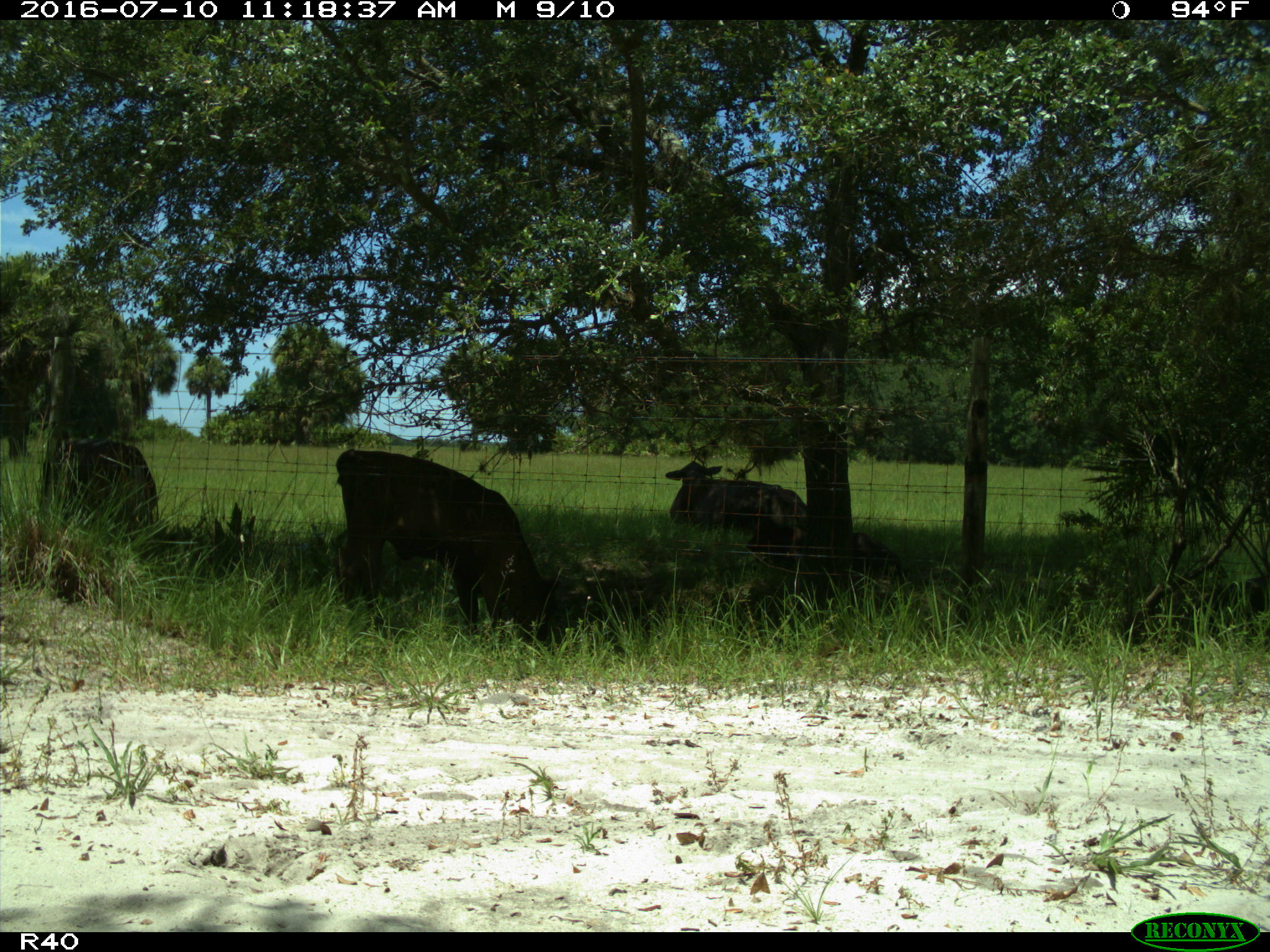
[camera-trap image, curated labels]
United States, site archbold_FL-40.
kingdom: Animalia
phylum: Chordata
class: Mammalia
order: Artiodactyla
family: Bovidae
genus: Bos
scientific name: Bos taurus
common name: domestic cow